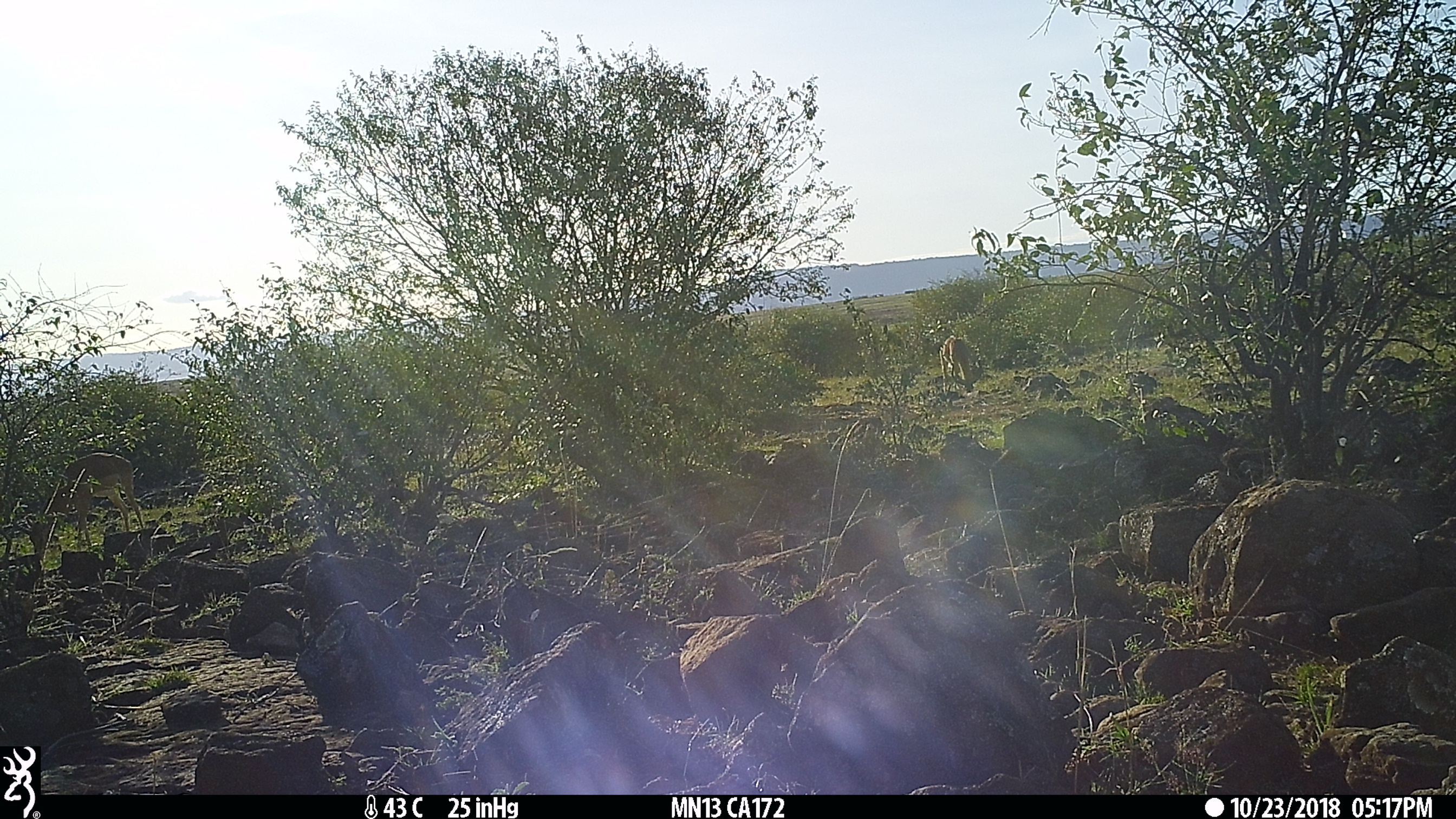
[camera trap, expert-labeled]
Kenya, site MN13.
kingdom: Animalia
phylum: Chordata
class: Mammalia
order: Artiodactyla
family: Bovidae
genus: Aepyceros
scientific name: Aepyceros melampus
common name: impala